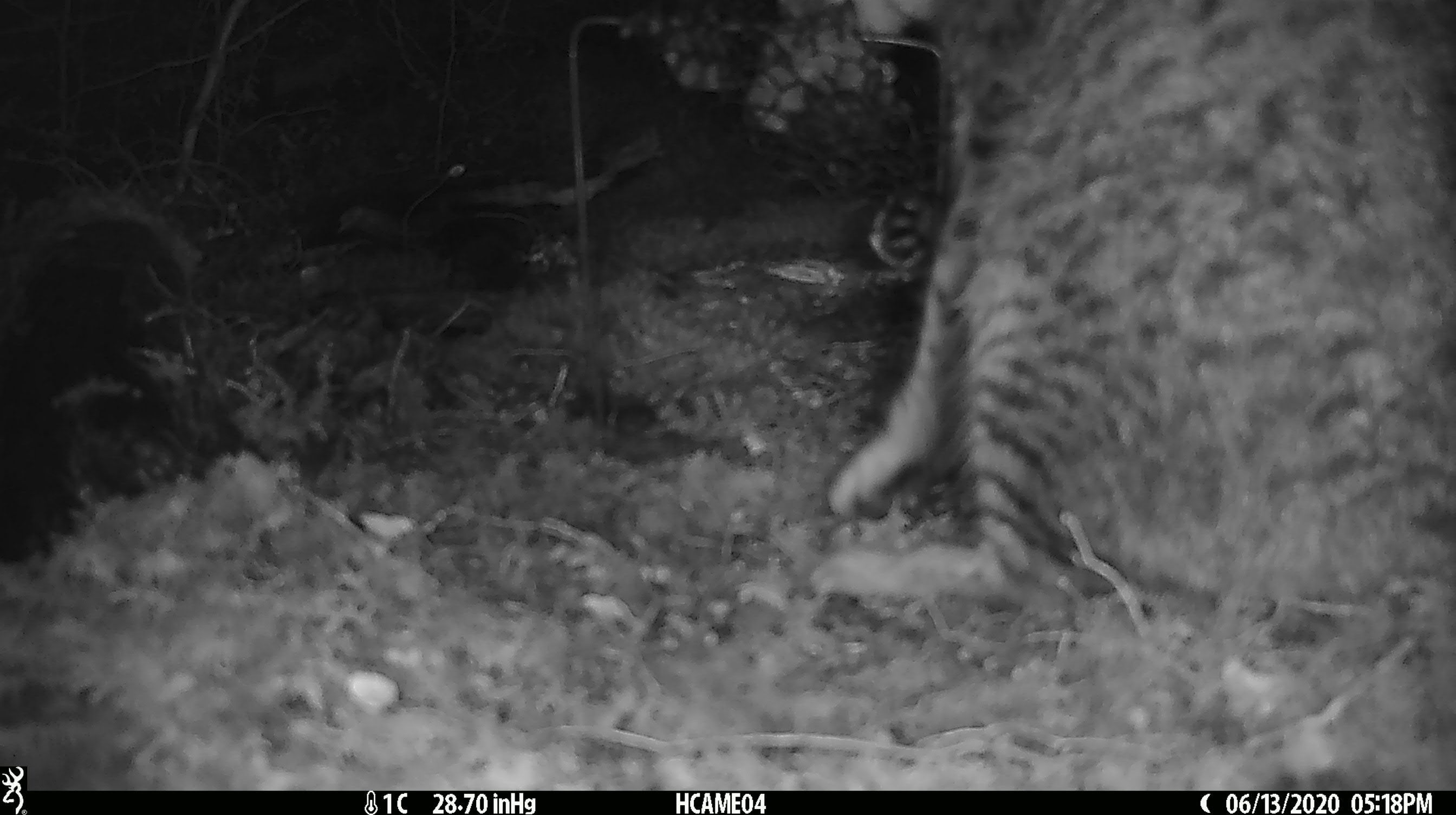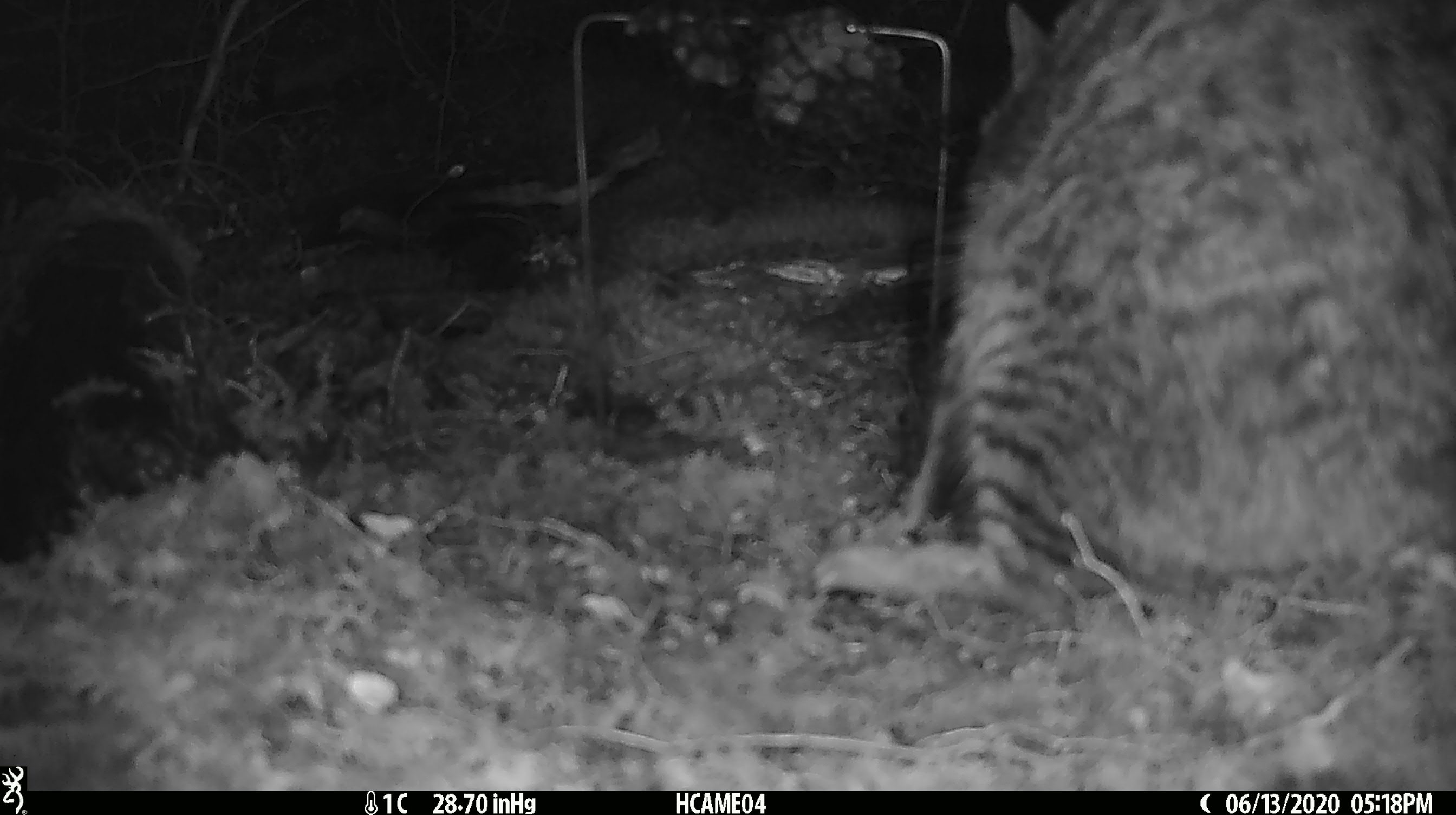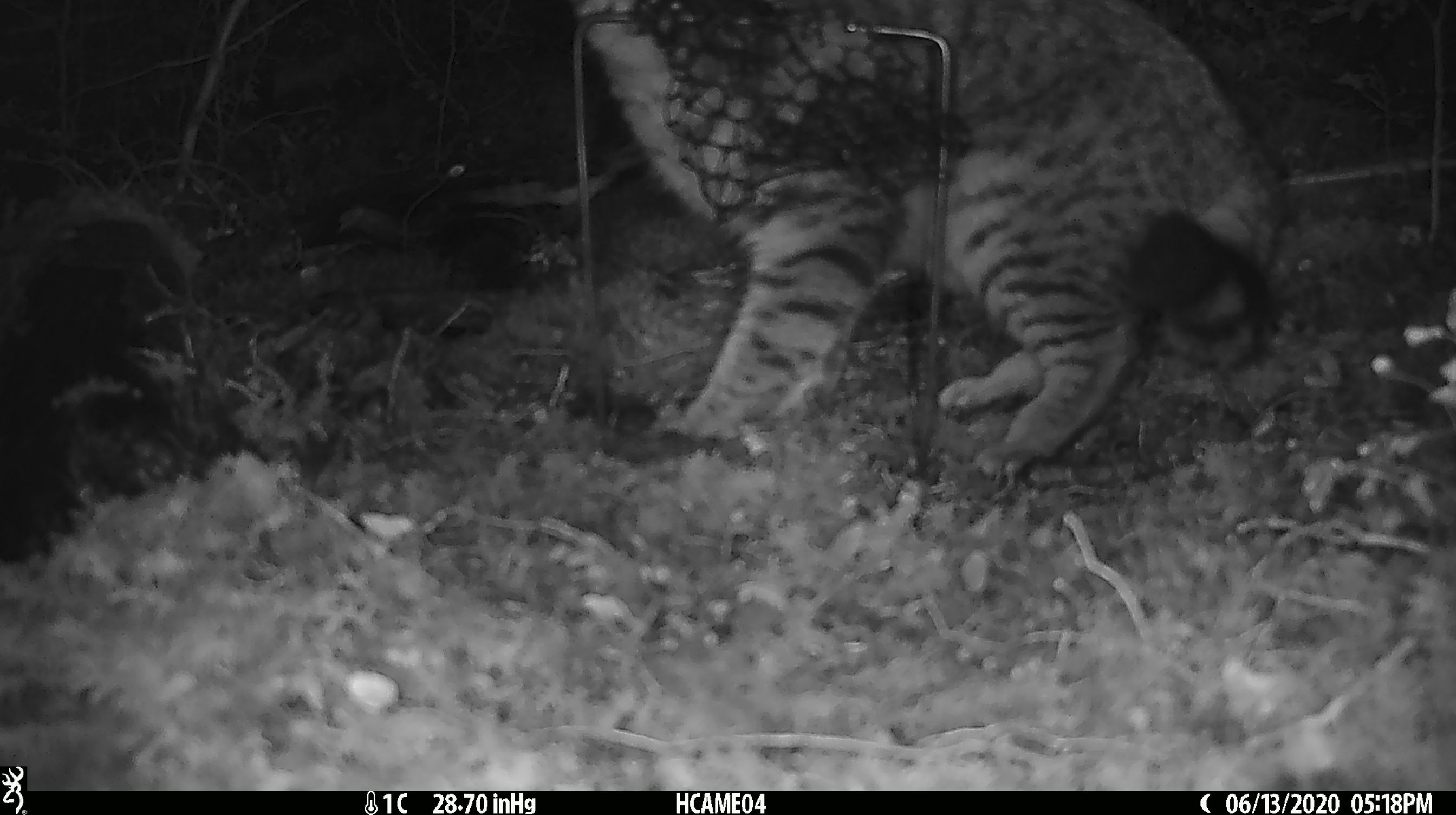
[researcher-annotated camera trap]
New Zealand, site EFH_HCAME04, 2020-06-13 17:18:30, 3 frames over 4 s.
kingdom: Animalia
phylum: Chordata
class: Mammalia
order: Carnivora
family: Felidae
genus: Felis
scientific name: Felis catus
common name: domestic cat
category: cat